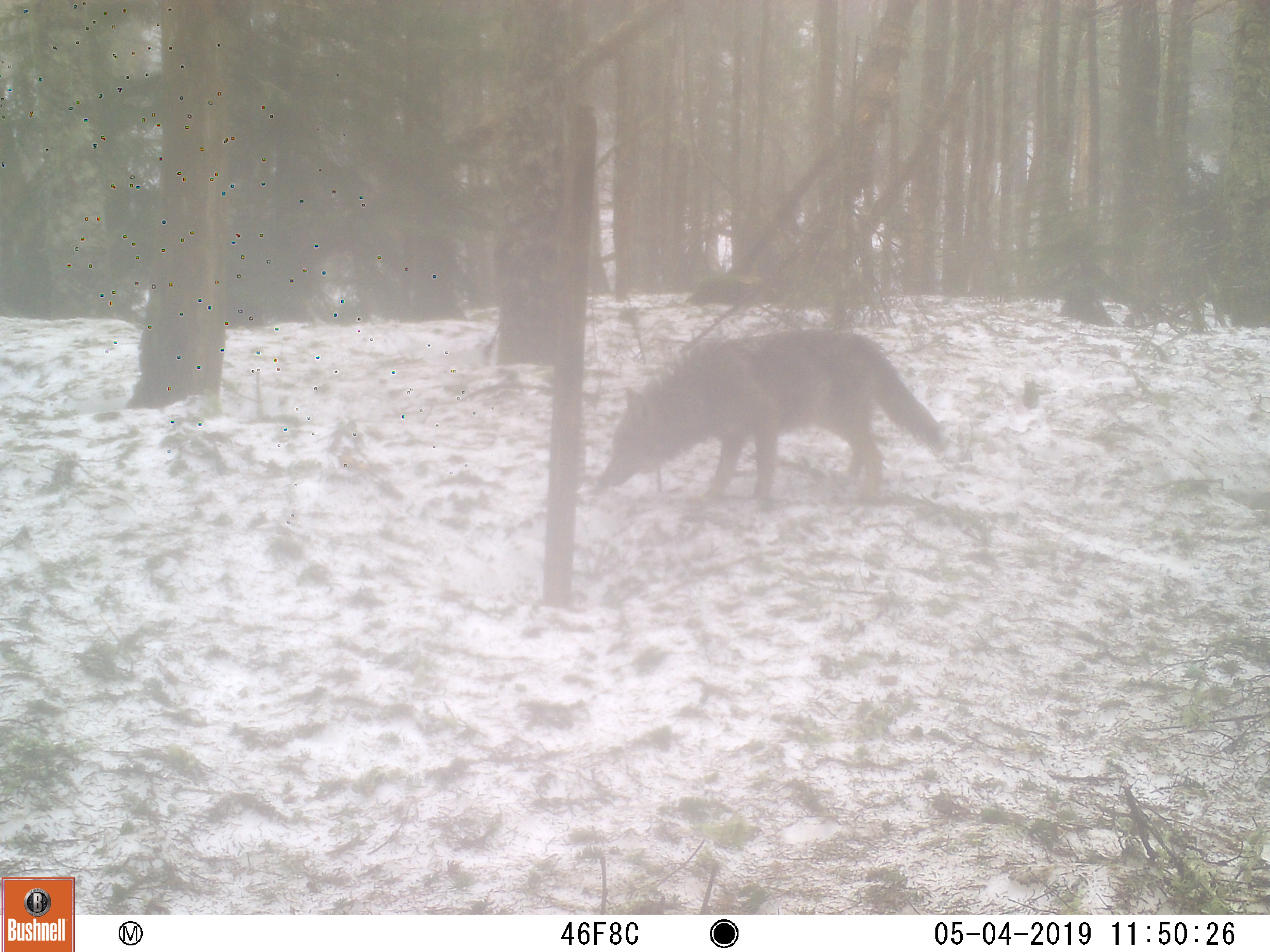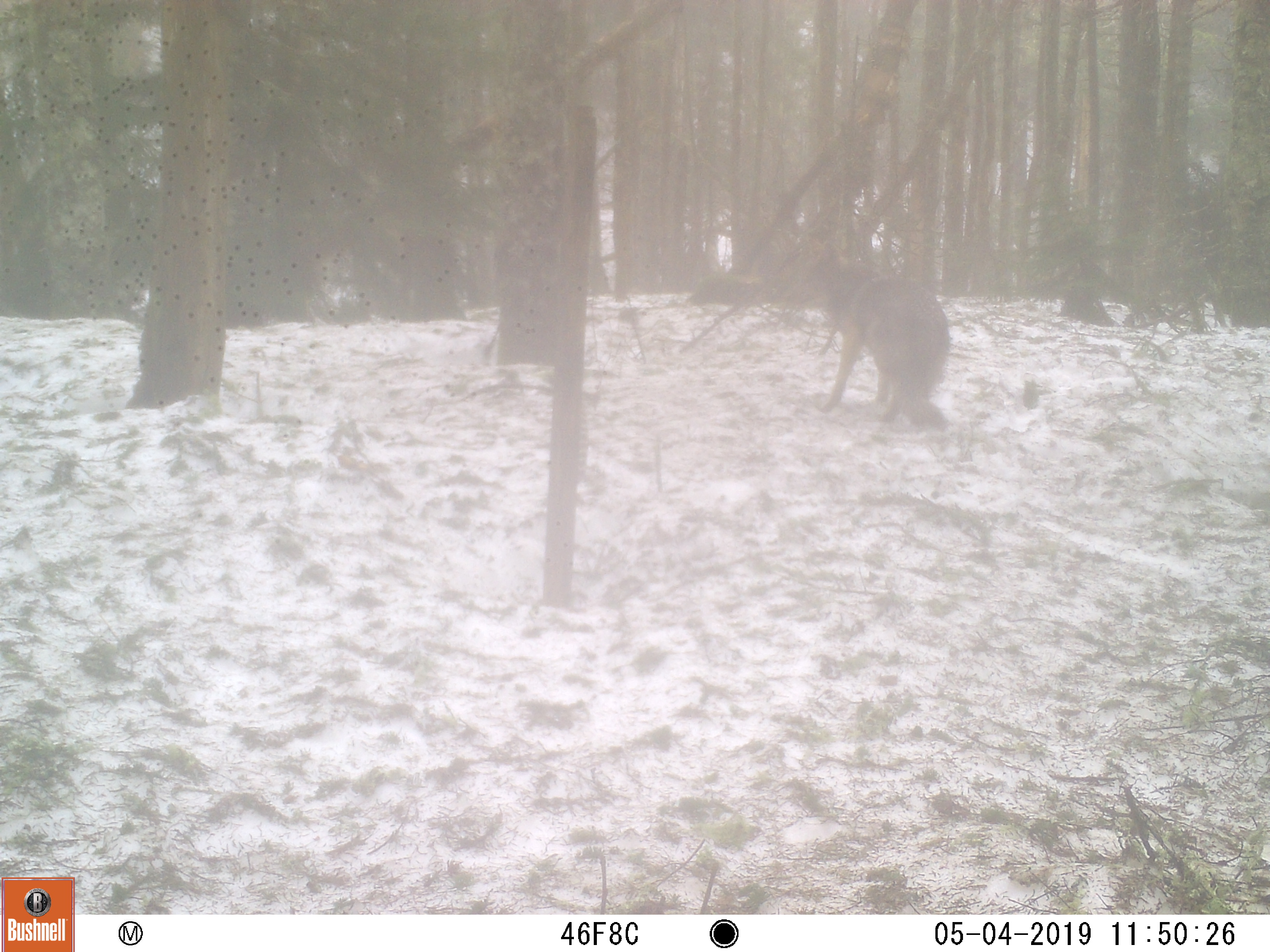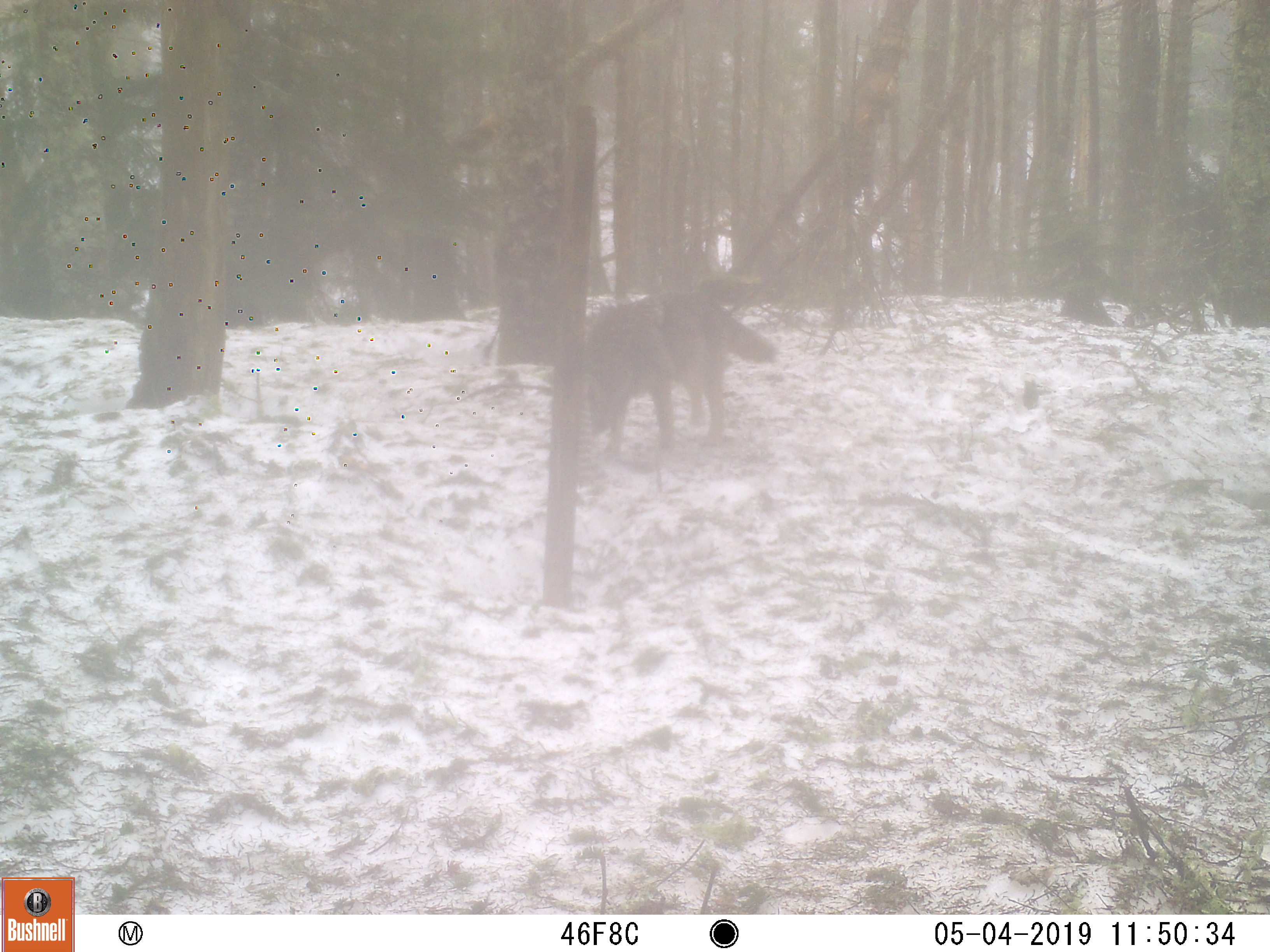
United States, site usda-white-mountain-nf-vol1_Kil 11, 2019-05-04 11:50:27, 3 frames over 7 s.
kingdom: Animalia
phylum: Chordata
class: Mammalia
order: Carnivora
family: Canidae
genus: Canis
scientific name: Canis latrans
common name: coyote